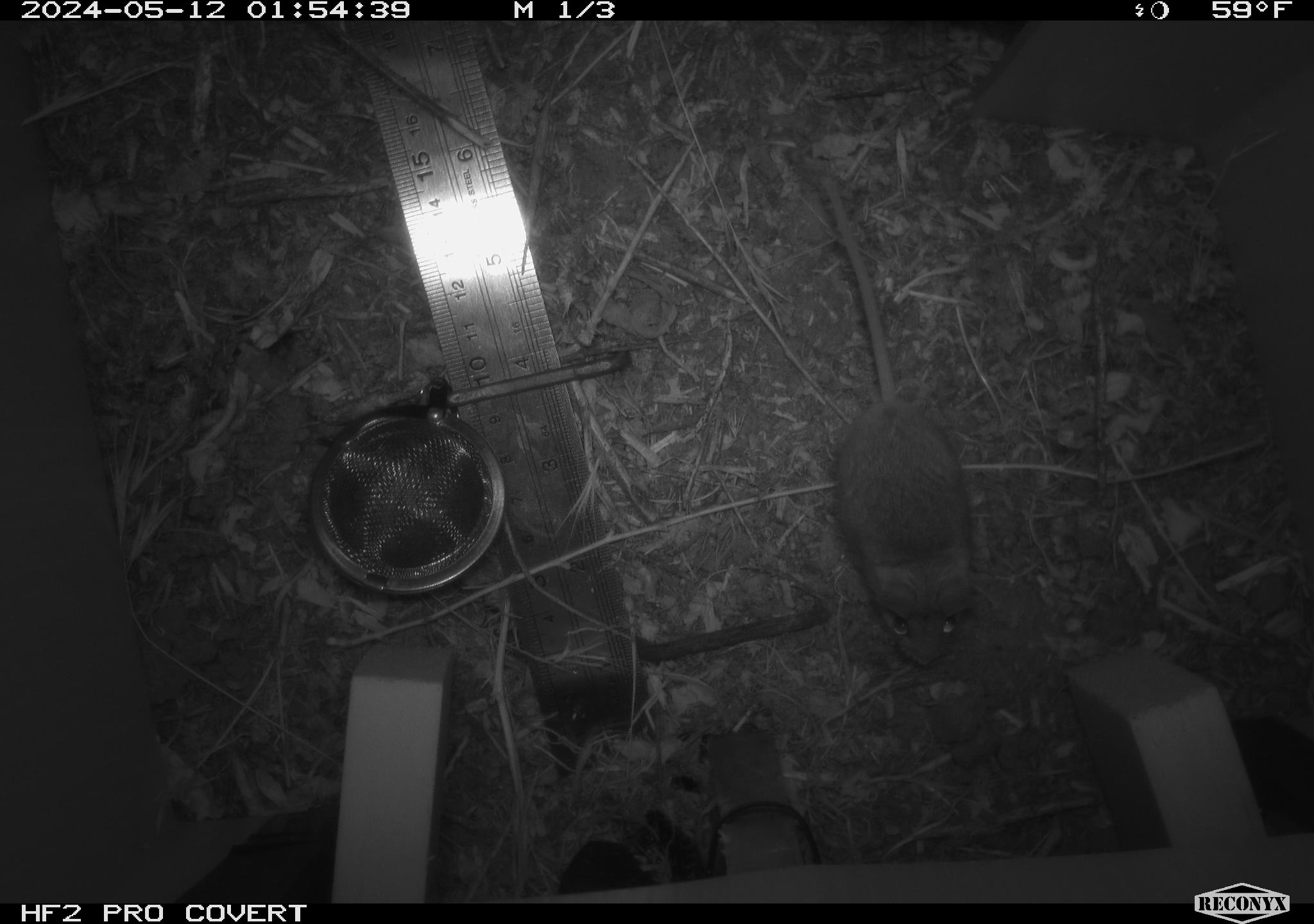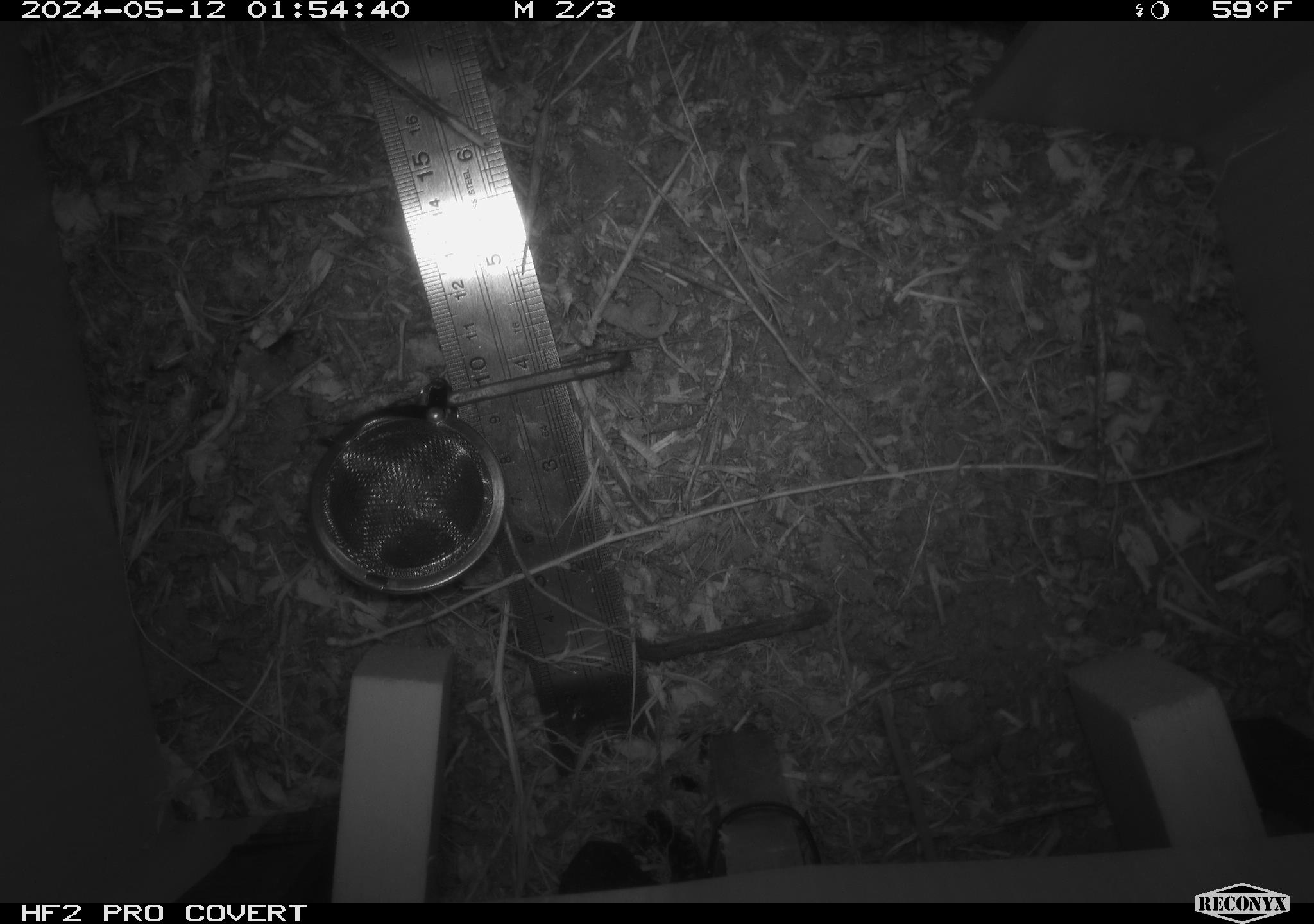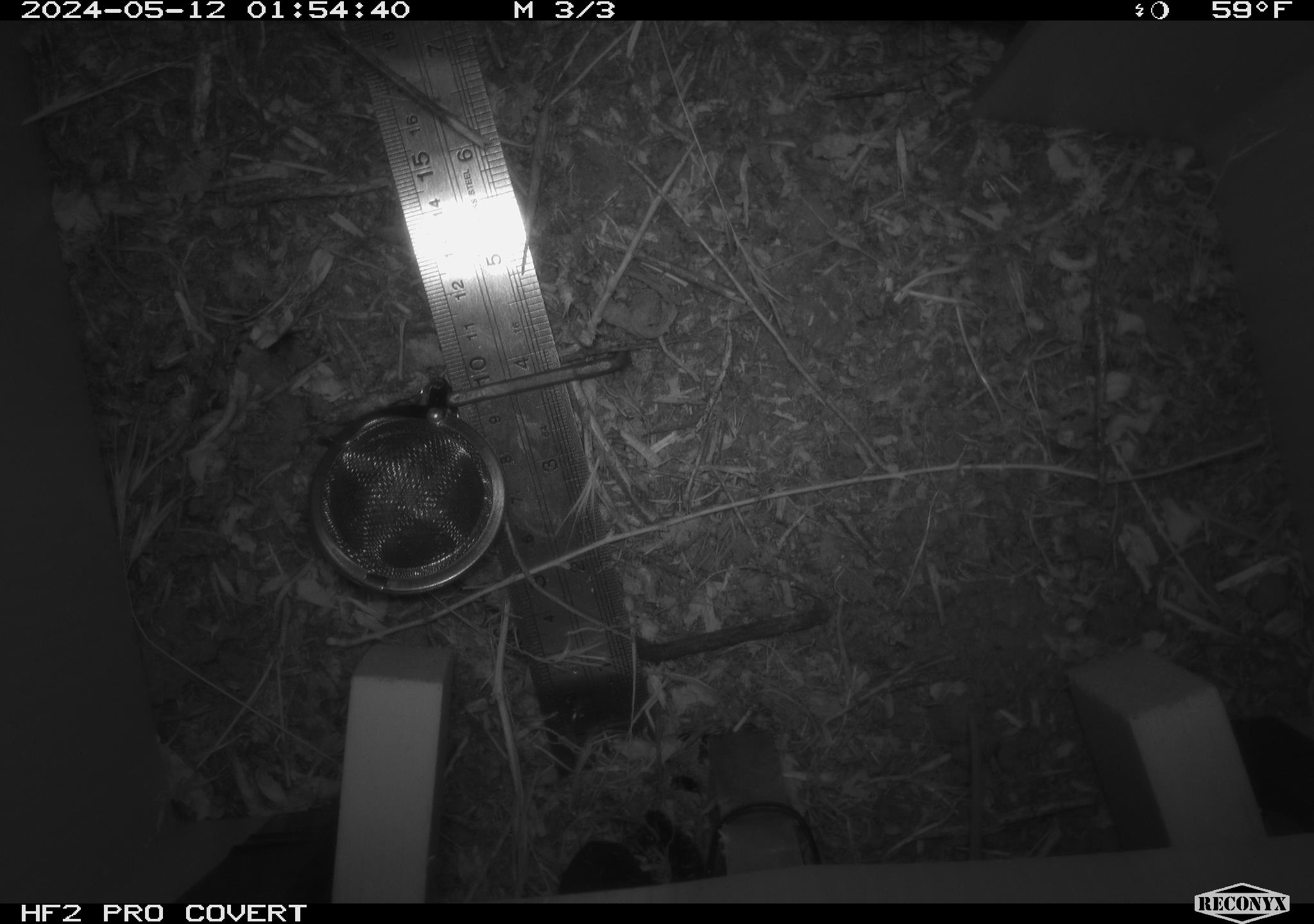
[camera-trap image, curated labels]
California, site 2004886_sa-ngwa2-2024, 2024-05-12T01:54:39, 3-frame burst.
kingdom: Animalia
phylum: Chordata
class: Mammalia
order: Rodentia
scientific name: Rodentia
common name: mouse species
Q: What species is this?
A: Mouse species (Rodentia).